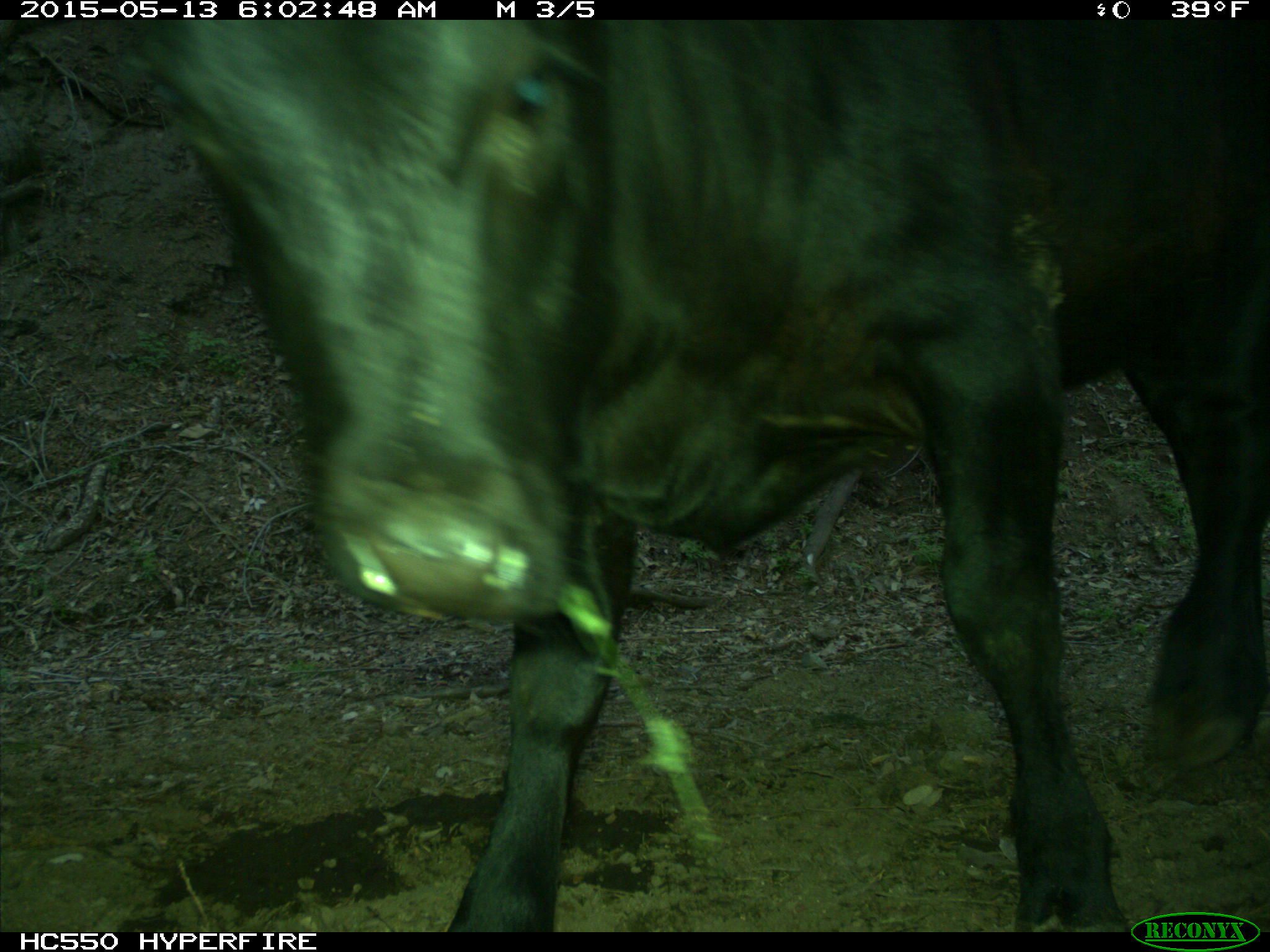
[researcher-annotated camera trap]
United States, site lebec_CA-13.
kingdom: Animalia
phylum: Chordata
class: Mammalia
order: Artiodactyla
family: Bovidae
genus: Bos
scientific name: Bos taurus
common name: domestic cow